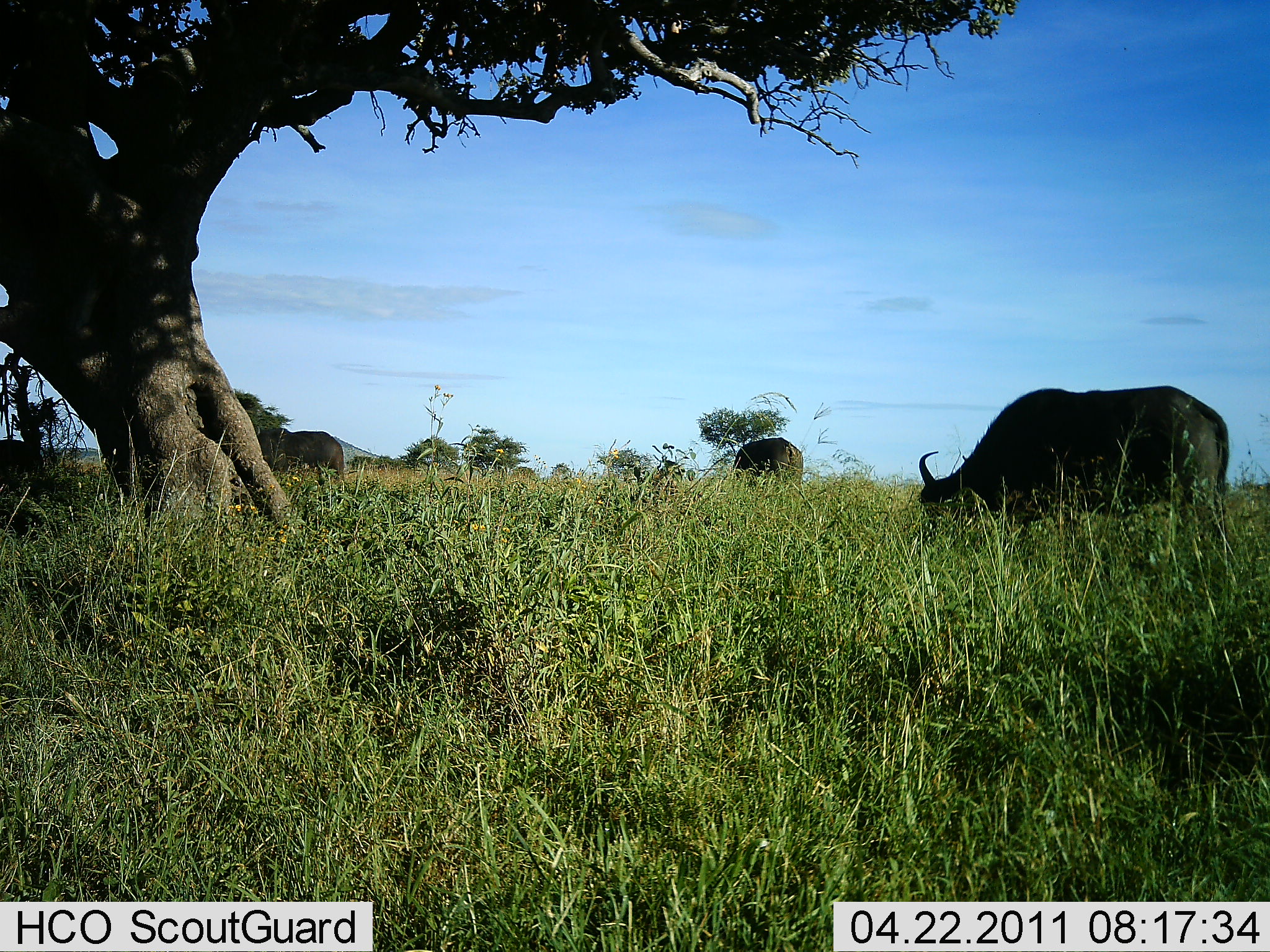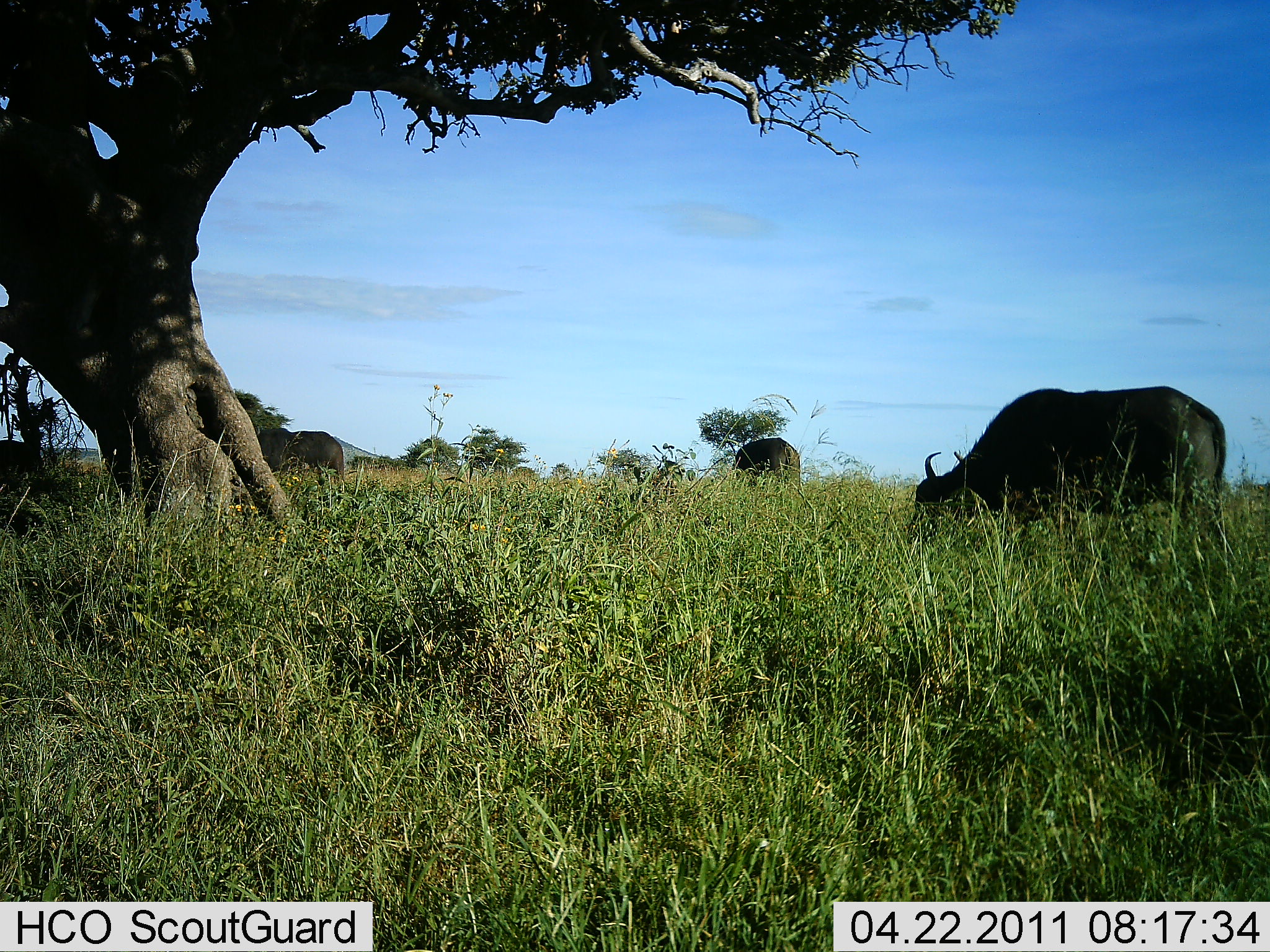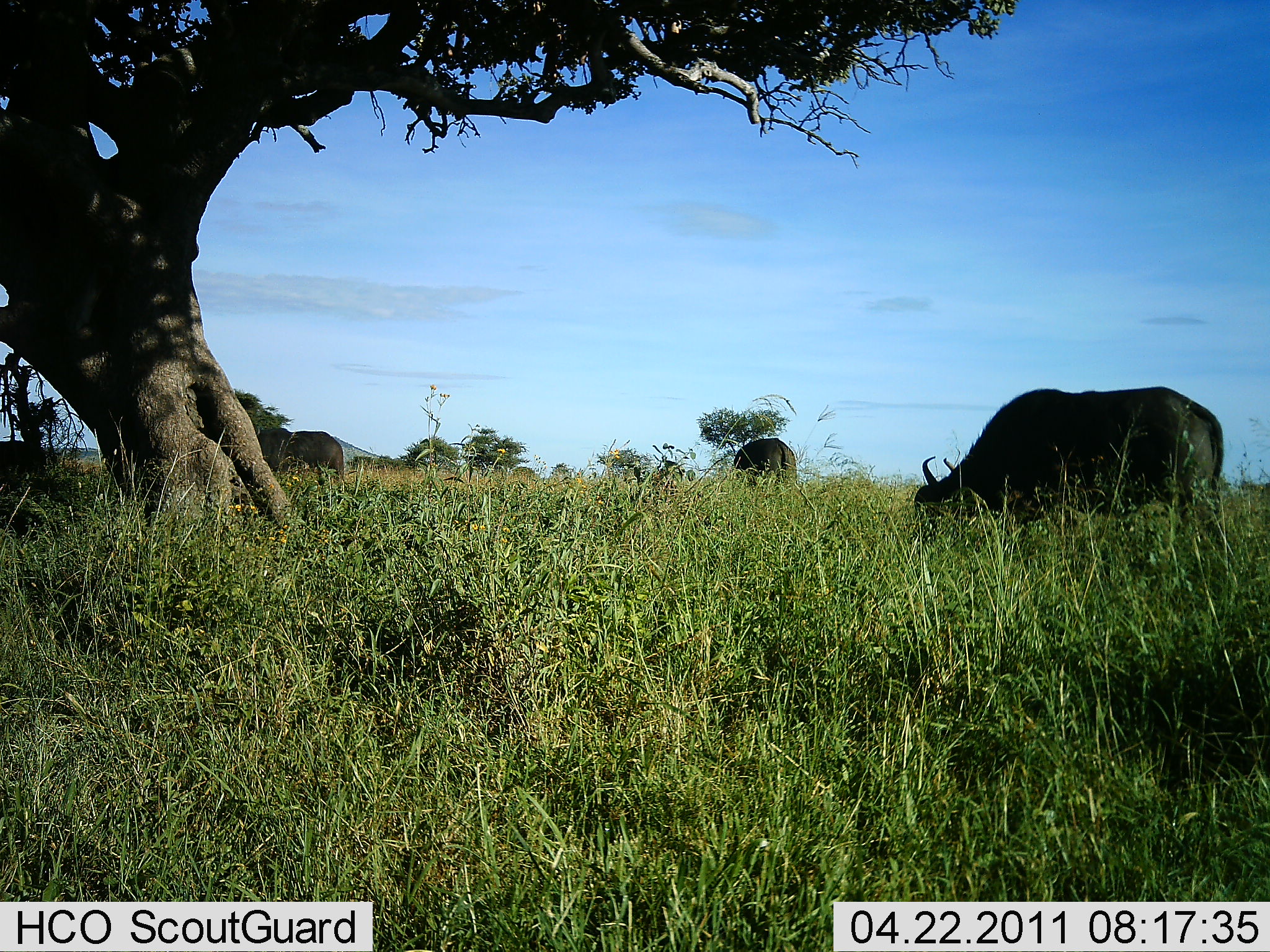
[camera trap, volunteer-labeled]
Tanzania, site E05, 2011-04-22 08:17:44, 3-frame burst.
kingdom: Animalia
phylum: Chordata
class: Mammalia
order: Artiodactyla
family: Bovidae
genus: Syncerus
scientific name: Syncerus caffer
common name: cape buffalo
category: buffalo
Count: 3.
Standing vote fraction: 10%.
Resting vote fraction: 0%.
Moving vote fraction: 10%.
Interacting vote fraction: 0%.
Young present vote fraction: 0%.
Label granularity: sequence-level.